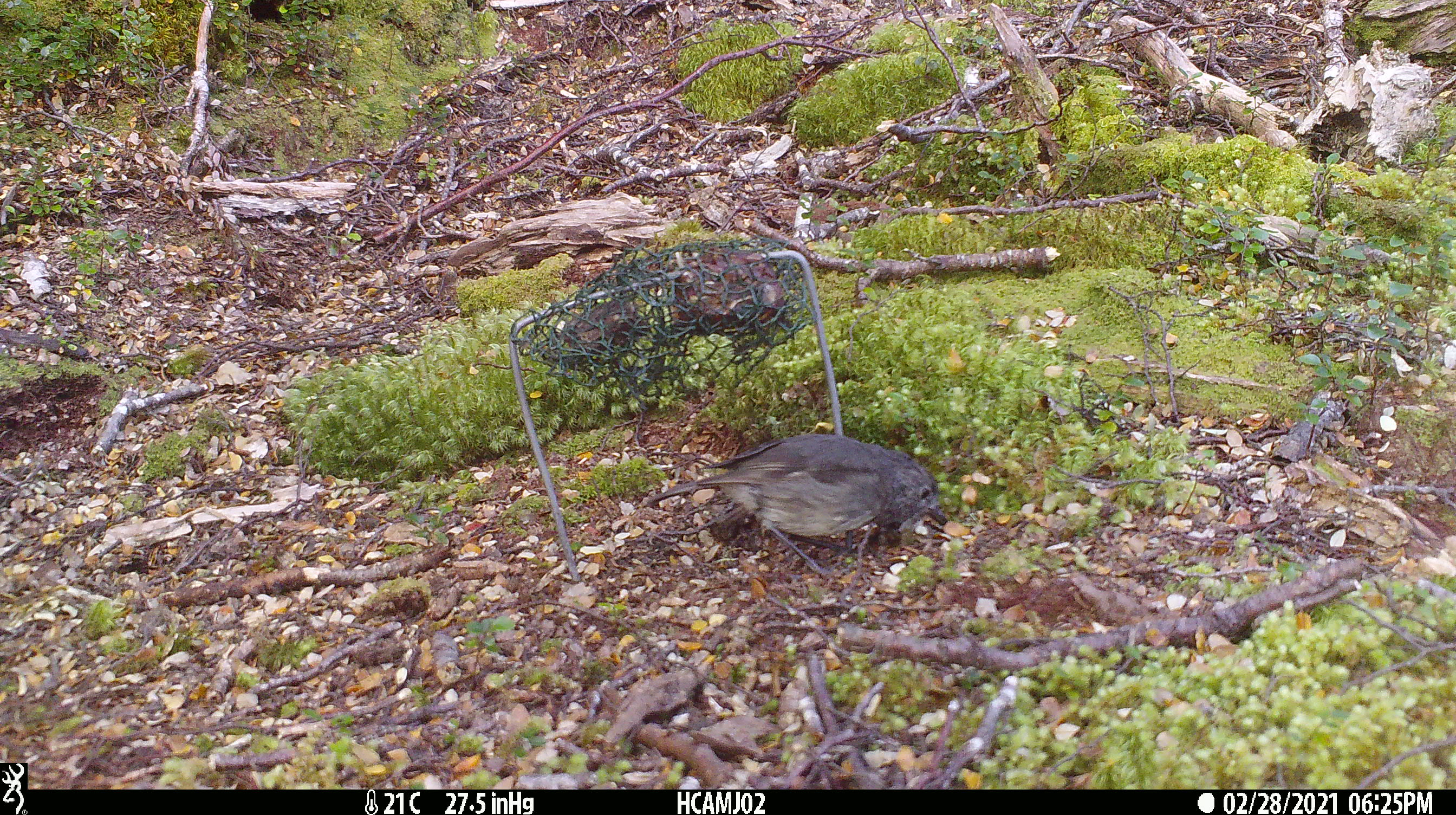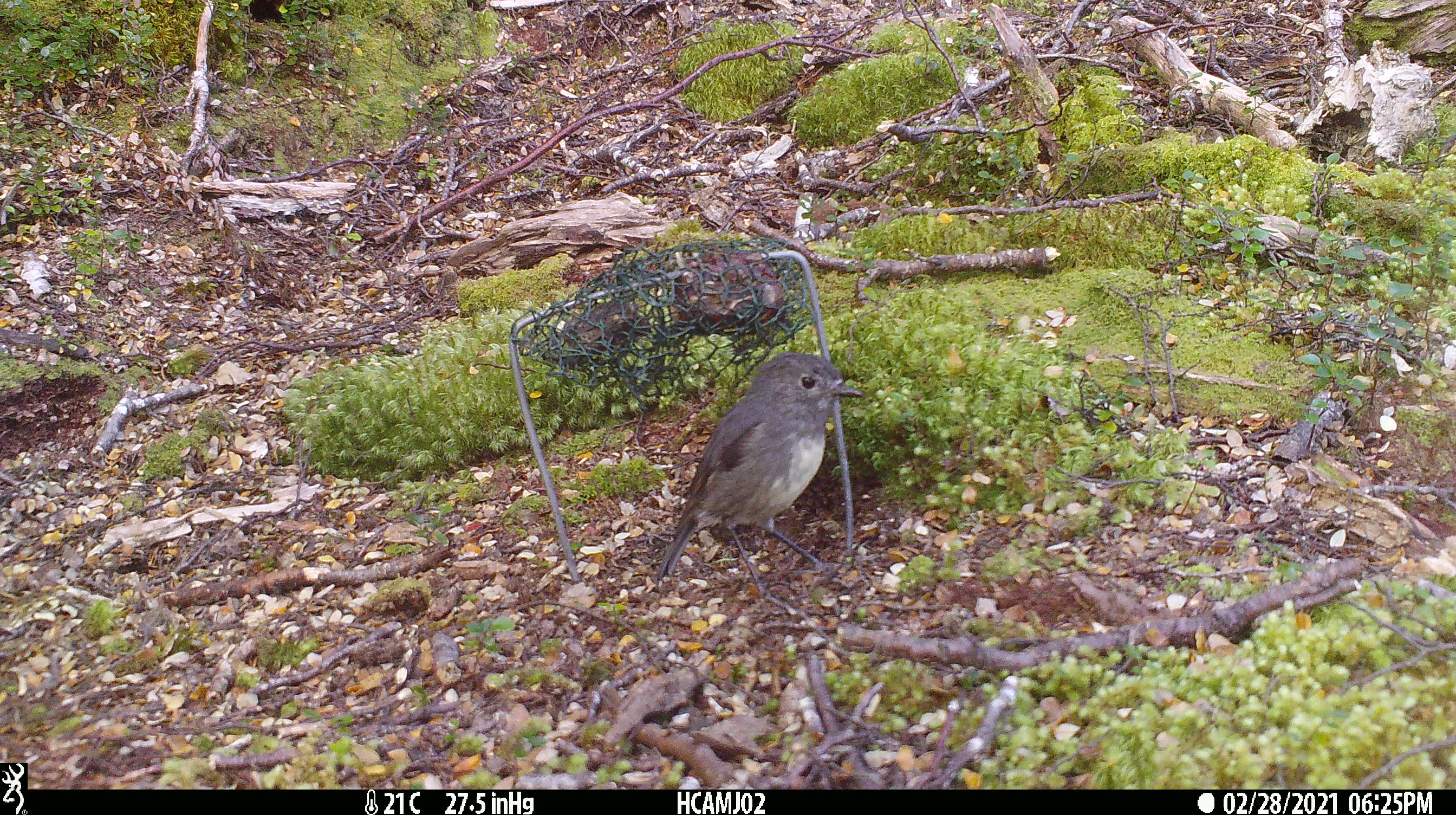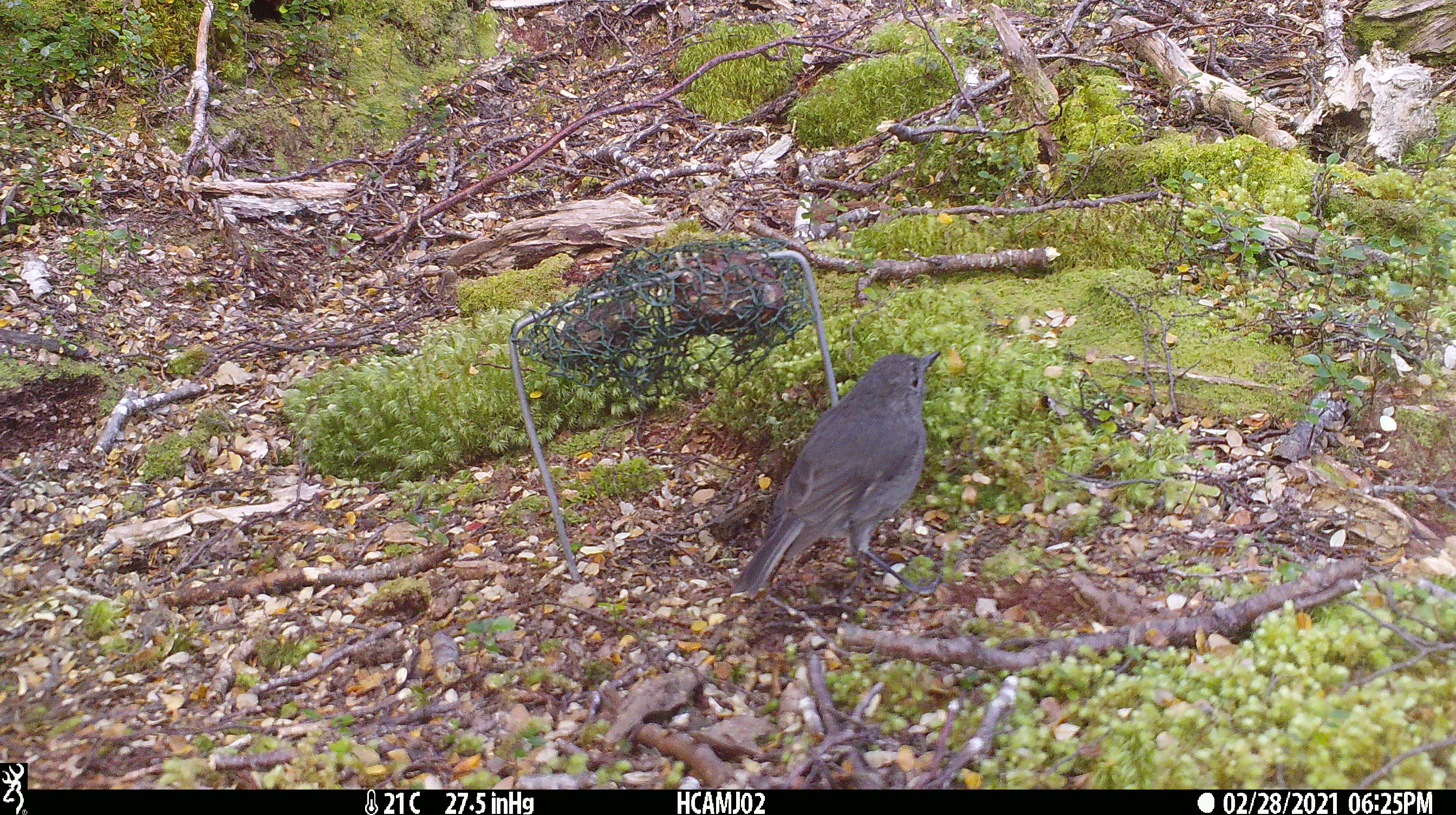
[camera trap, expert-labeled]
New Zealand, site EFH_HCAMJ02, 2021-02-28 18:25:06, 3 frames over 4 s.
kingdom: Animalia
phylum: Chordata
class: Aves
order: Passeriformes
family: Petroicidae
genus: Petroica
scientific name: Petroica australis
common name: new zealand robin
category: robin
Robin (new zealand robin) (Petroica australis).